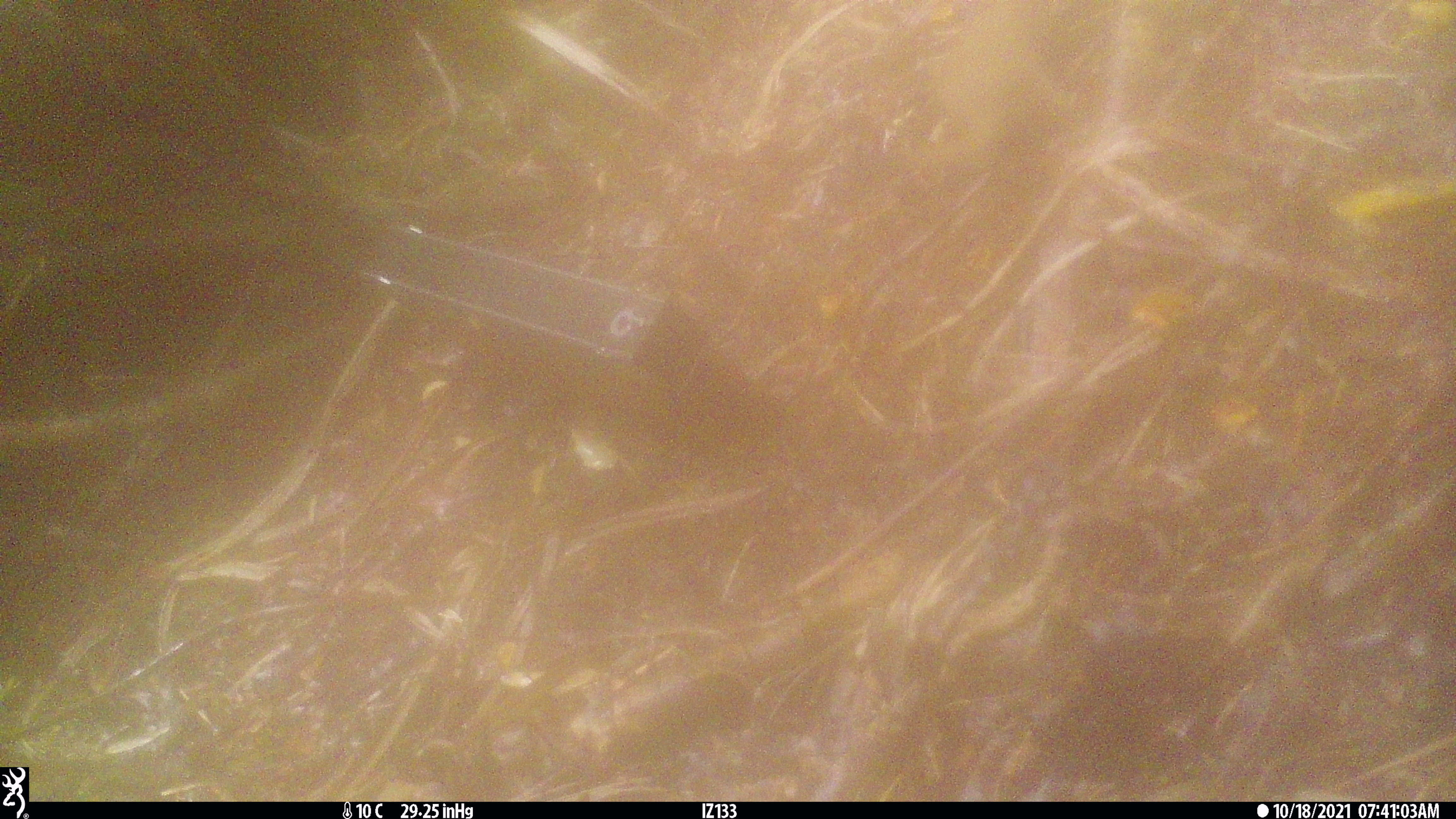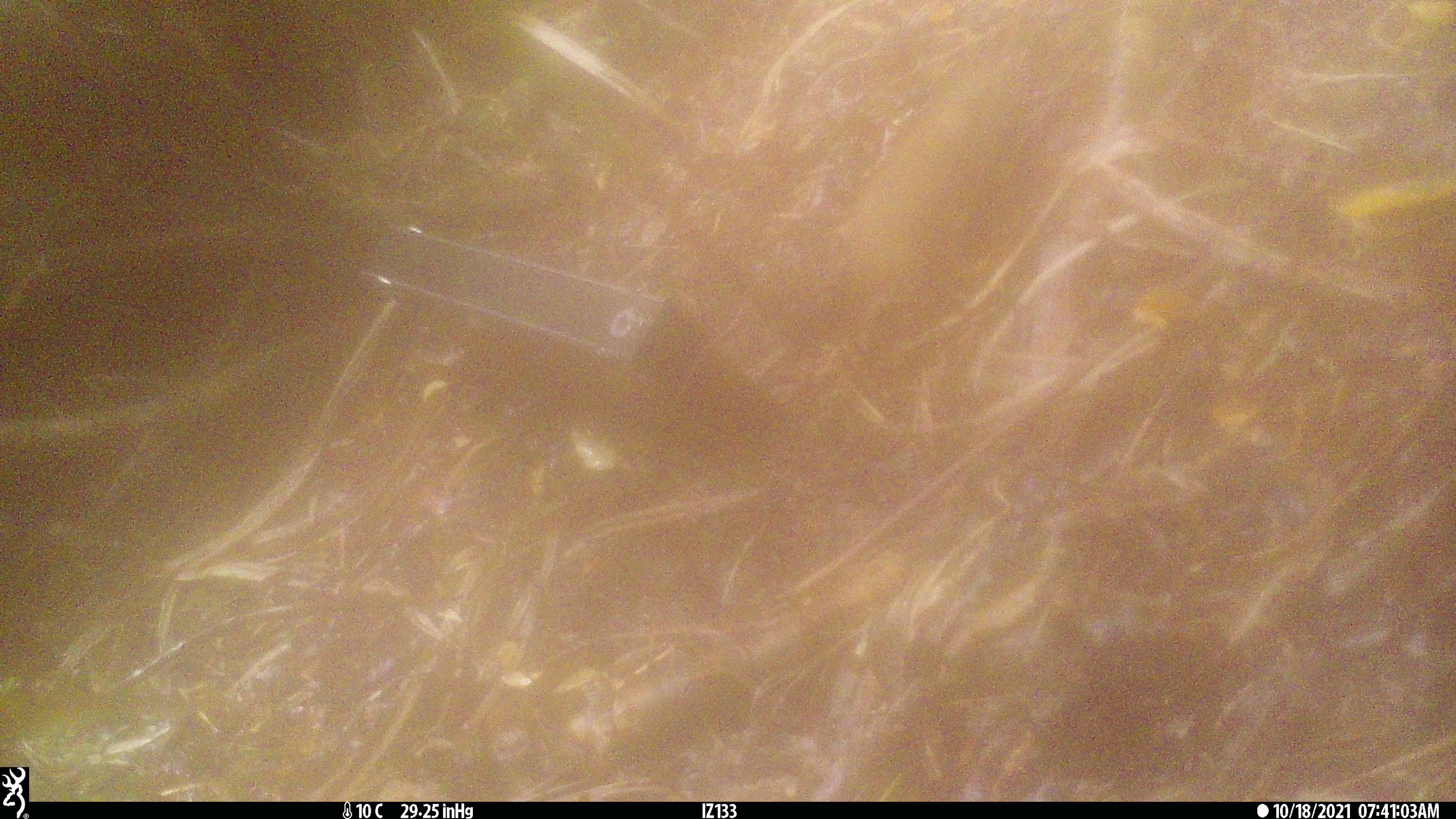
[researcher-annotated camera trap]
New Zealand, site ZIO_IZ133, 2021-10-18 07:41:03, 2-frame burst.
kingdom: Animalia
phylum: Chordata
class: Mammalia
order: Diprotodontia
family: Phalangeridae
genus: Trichosurus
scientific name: Trichosurus vulpecula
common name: common brushtail possum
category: possum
Possum (common brushtail possum) (Trichosurus vulpecula).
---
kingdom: Animalia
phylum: Chordata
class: Mammalia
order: Carnivora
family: Mustelidae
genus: Mustela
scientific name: Mustela erminea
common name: stoat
Stoat (Mustela erminea).